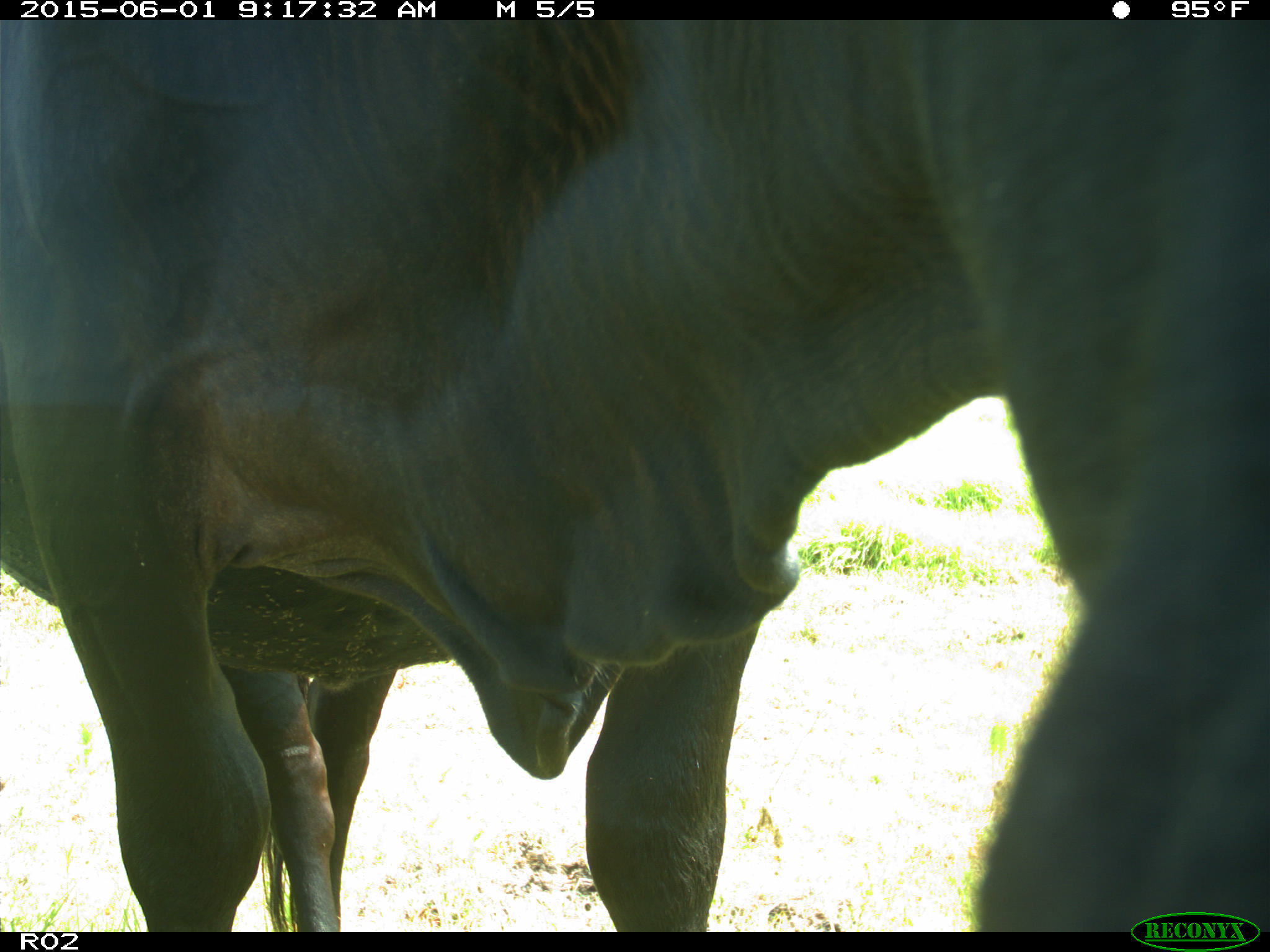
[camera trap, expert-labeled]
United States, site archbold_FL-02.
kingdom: Animalia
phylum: Chordata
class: Mammalia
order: Artiodactyla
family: Bovidae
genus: Bos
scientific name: Bos taurus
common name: domestic cow